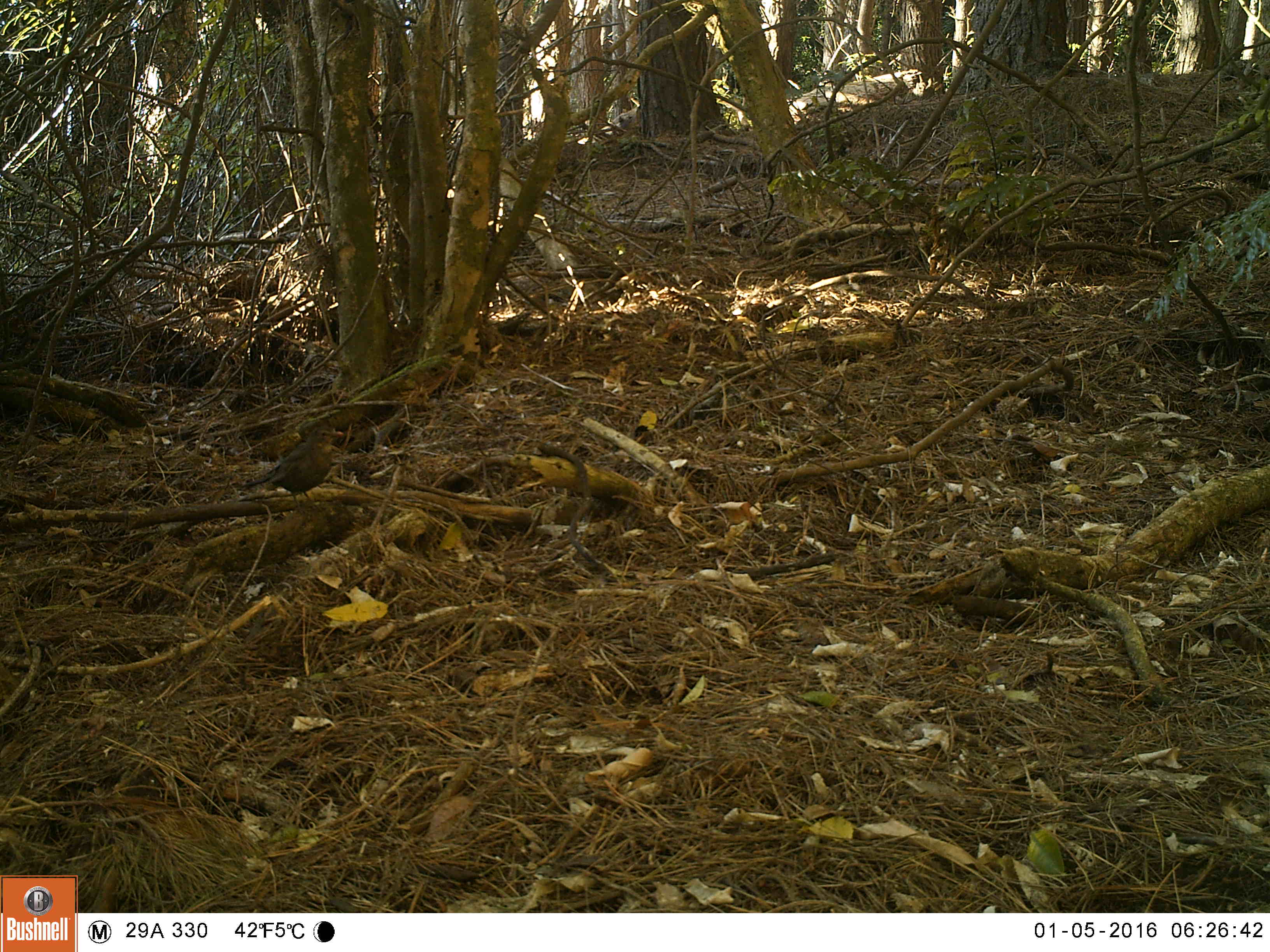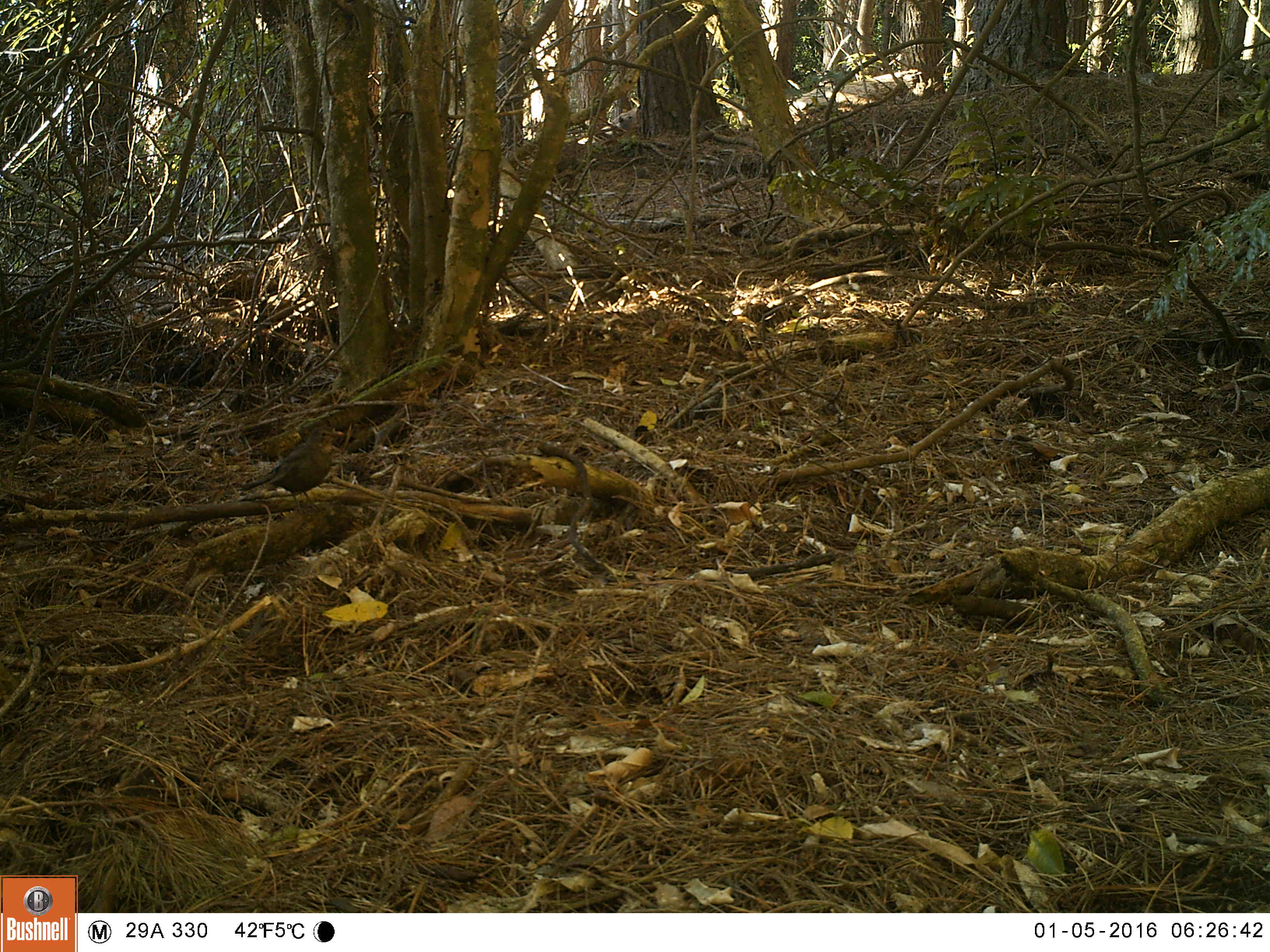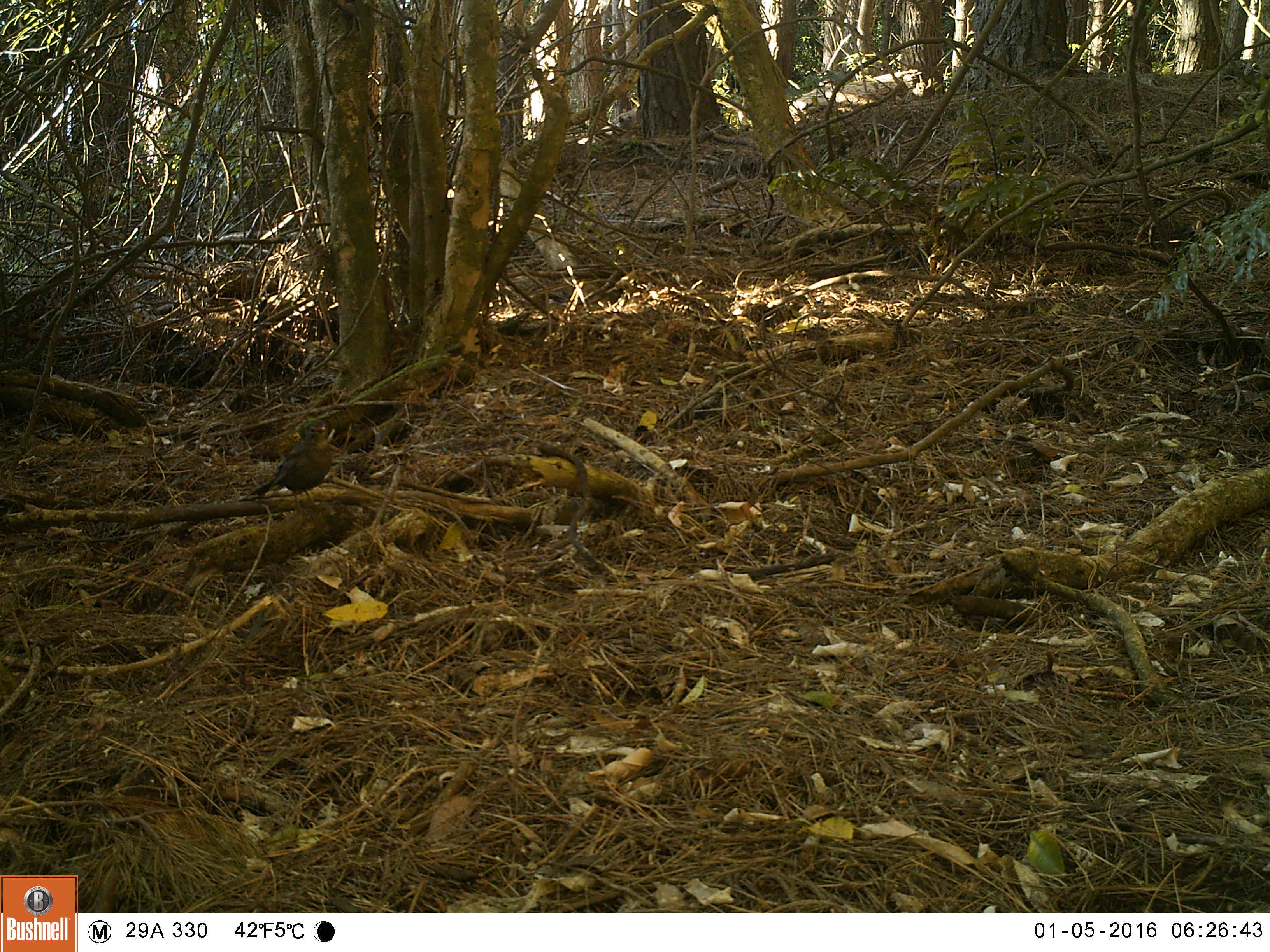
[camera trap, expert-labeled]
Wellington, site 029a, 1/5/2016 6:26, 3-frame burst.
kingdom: Animalia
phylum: Chordata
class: Aves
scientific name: Aves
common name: bird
Bird (Aves).